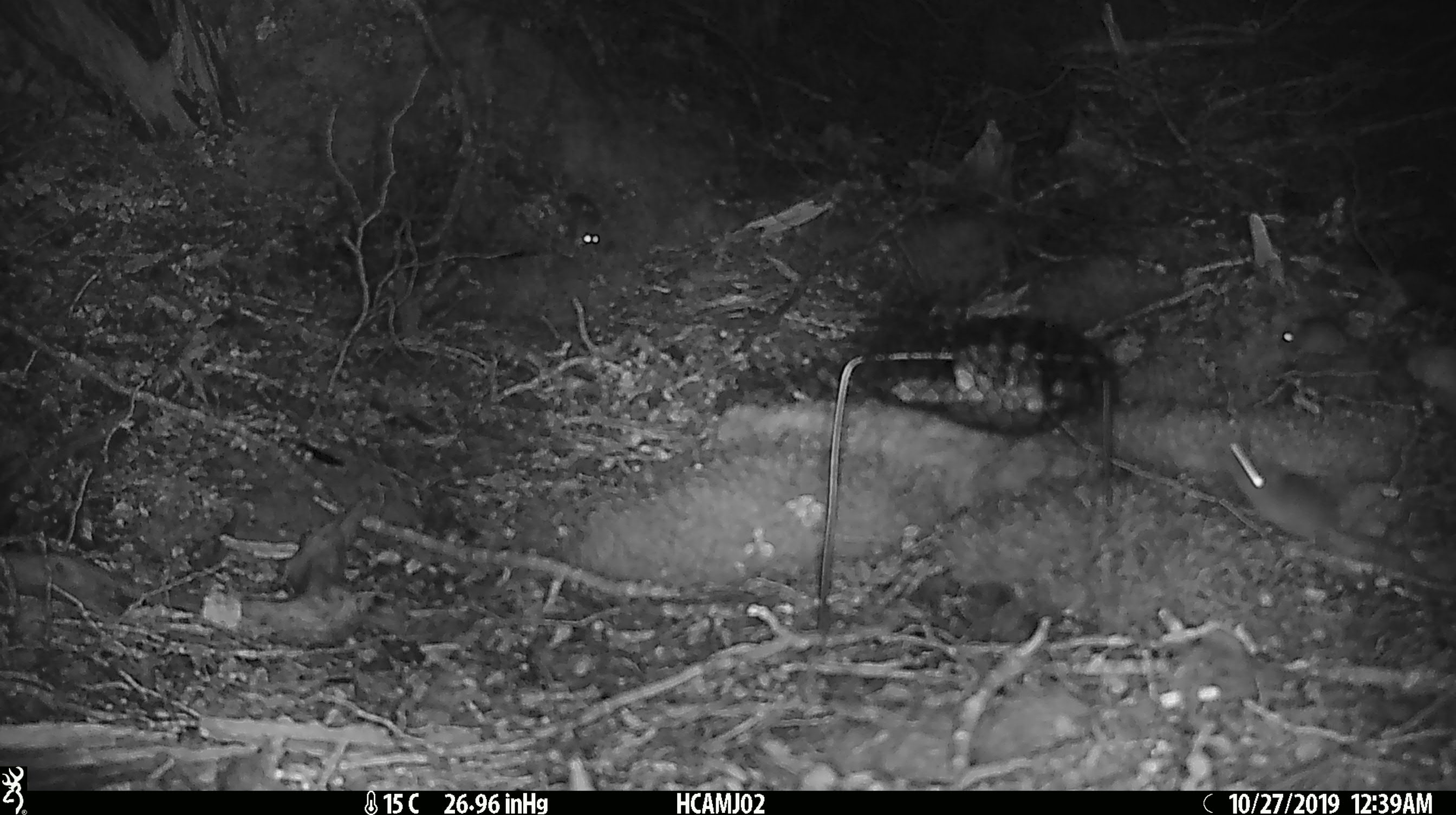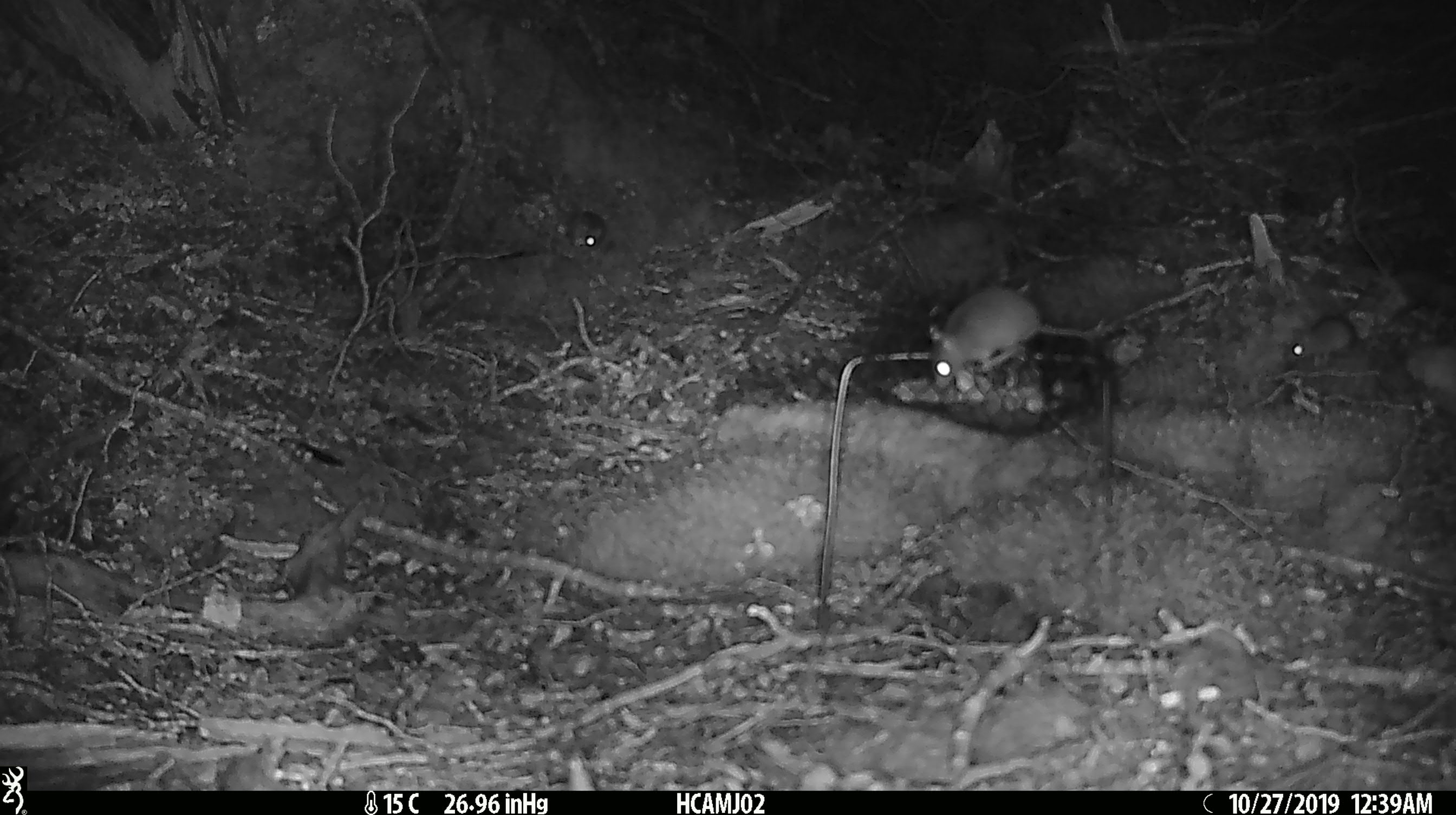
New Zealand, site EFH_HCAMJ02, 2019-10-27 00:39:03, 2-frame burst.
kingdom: Animalia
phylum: Chordata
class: Mammalia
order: Rodentia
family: Muridae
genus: Mus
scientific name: Mus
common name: mouse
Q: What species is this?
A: Mouse (Mus).